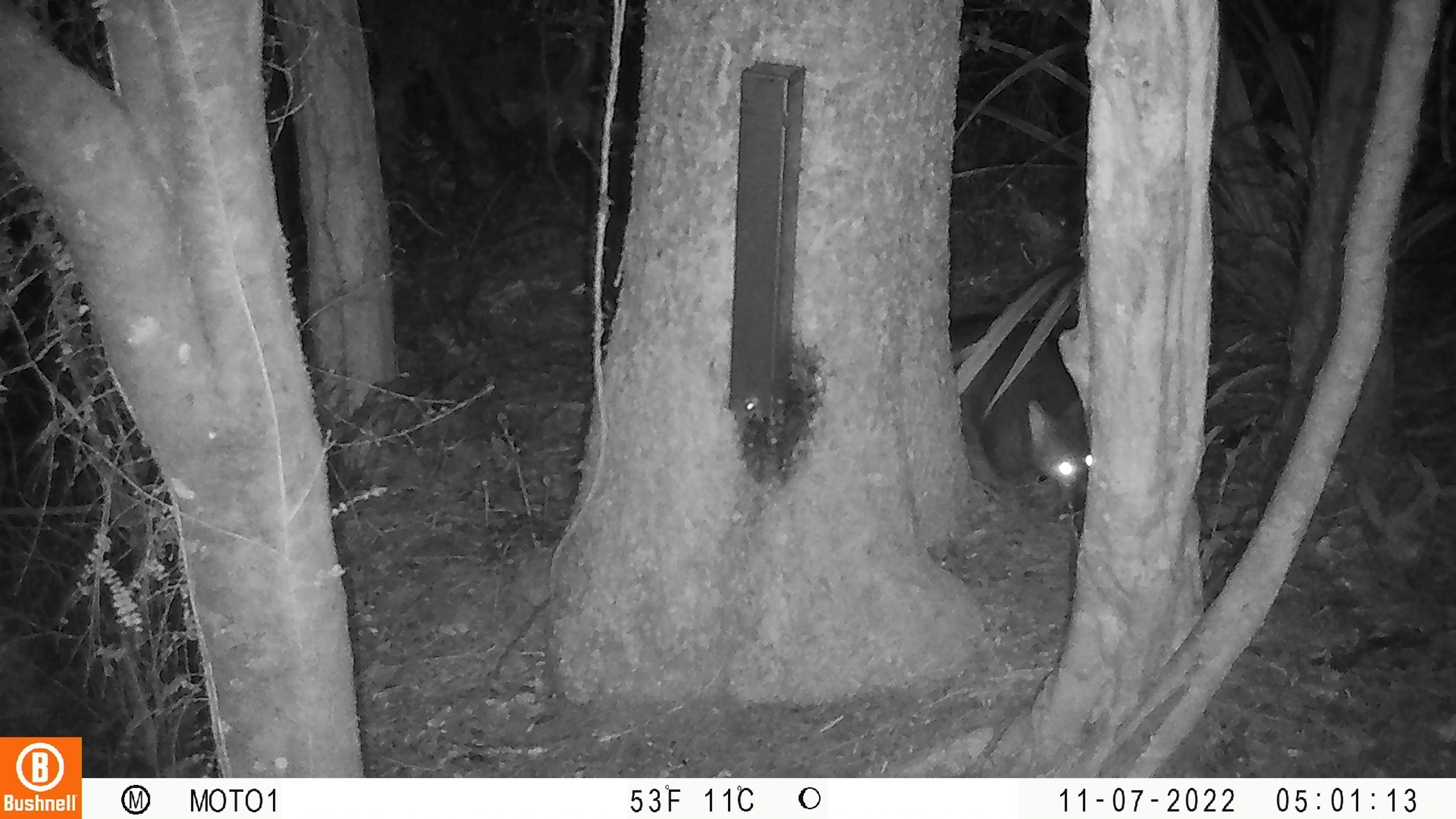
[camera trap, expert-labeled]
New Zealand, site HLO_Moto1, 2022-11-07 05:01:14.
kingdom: Animalia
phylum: Chordata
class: Mammalia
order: Diprotodontia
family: Phalangeridae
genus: Trichosurus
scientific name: Trichosurus vulpecula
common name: common brushtail possum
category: possum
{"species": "possum (common brushtail possum) (Trichosurus vulpecula)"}